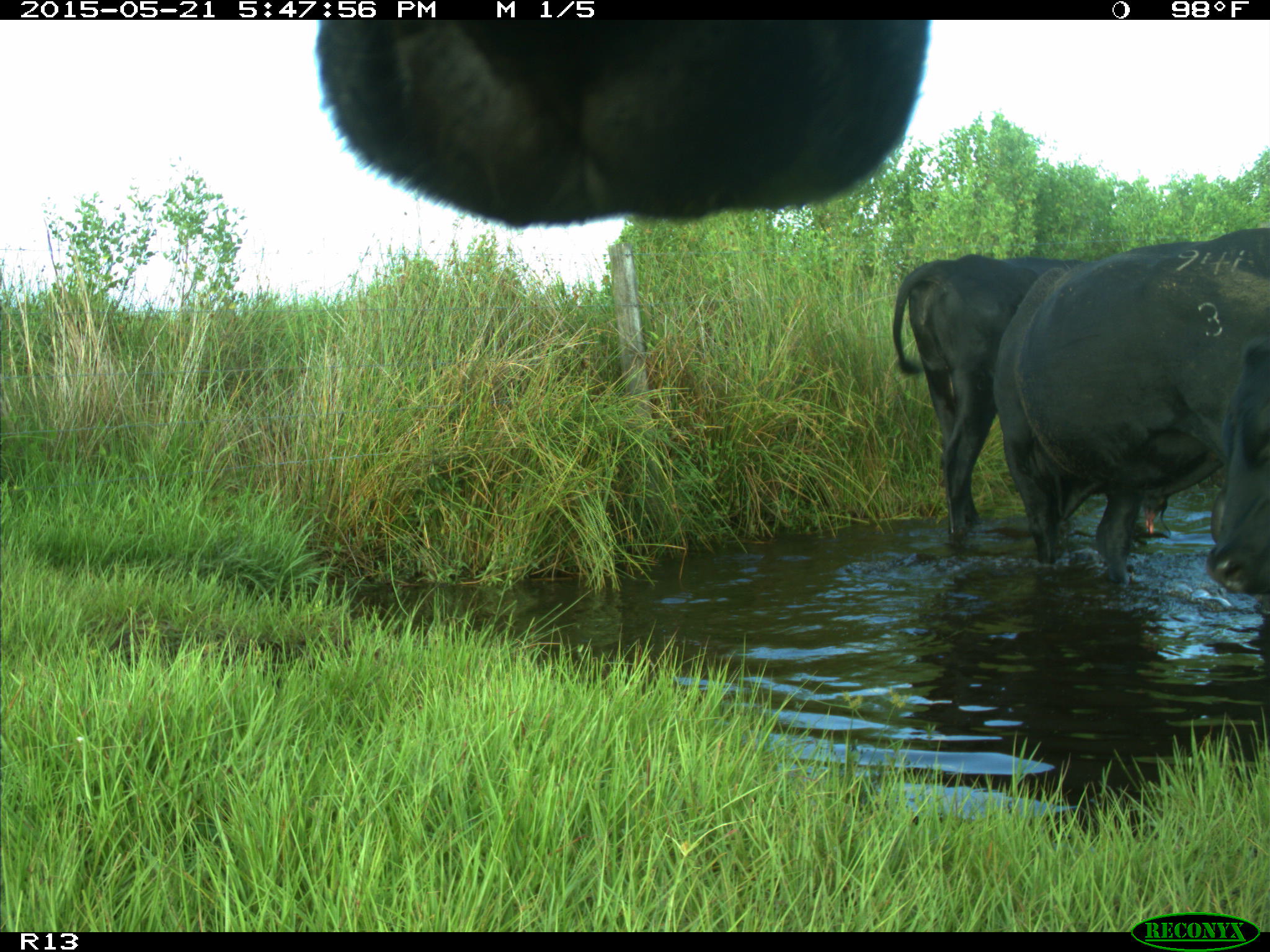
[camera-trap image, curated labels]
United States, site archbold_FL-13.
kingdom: Animalia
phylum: Chordata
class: Mammalia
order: Artiodactyla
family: Bovidae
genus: Bos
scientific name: Bos taurus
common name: domestic cow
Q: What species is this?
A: Bos taurus (domestic cow).